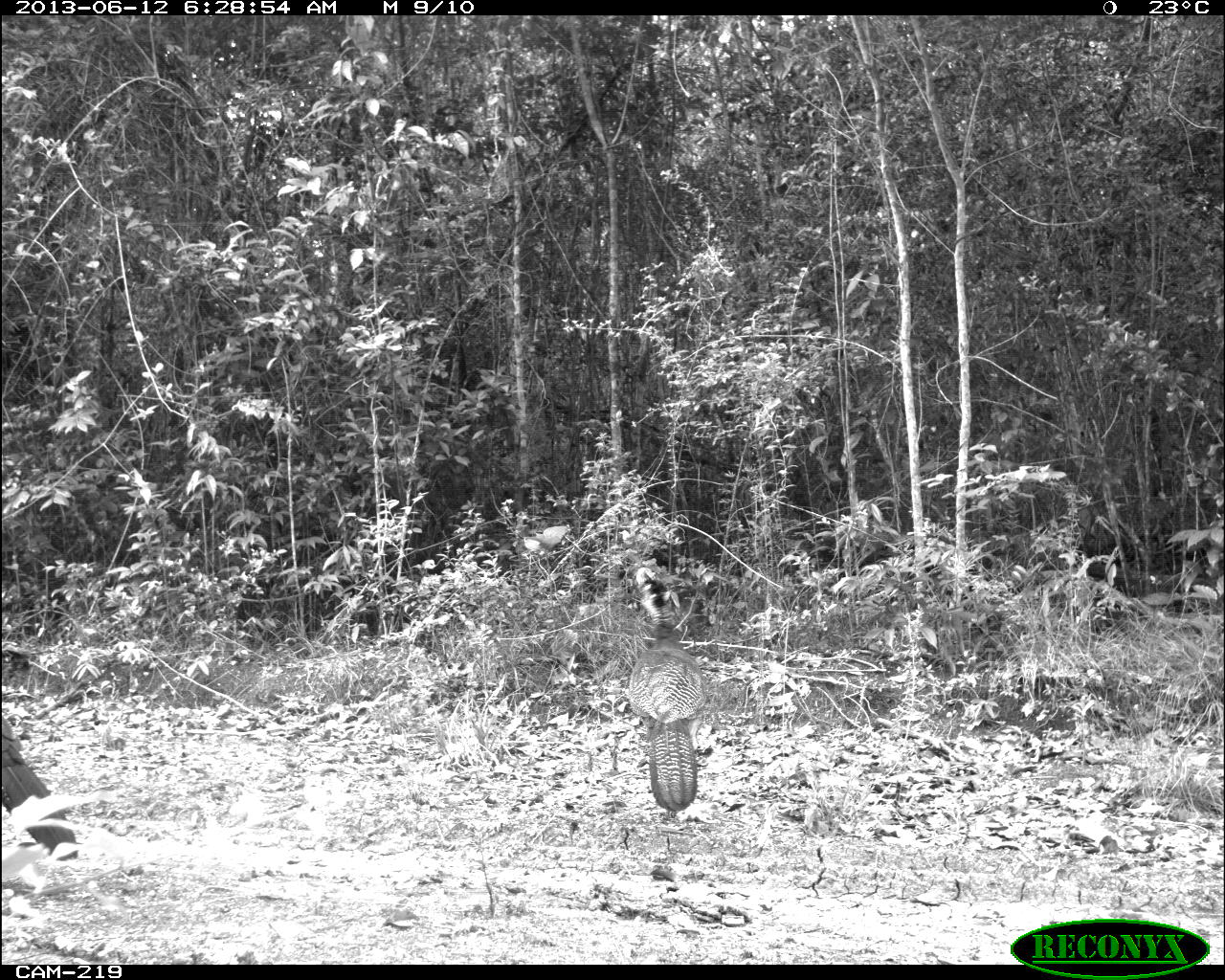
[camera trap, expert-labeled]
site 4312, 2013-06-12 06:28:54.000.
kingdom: Animalia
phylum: Chordata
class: Aves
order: Galliformes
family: Cracidae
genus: Crax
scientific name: Crax rubra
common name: great curassow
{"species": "Crax rubra (great curassow)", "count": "3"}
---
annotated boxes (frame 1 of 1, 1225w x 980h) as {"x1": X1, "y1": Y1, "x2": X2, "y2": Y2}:
crax rubra: {"x1": 628, "y1": 566, "x2": 707, "y2": 816}; {"x1": 0, "y1": 711, "x2": 78, "y2": 861}